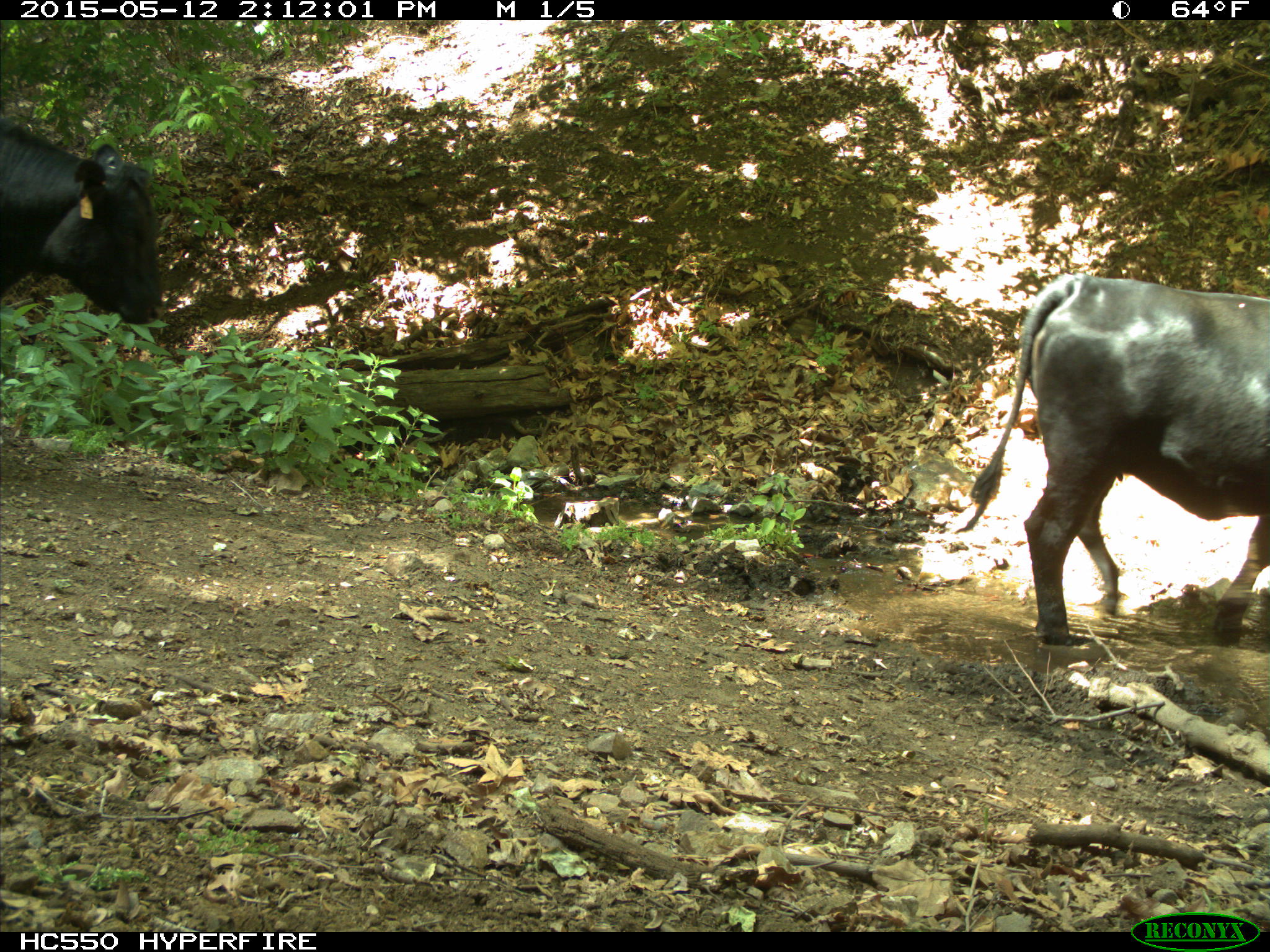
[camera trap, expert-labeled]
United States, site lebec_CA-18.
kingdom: Animalia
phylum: Chordata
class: Mammalia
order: Artiodactyla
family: Bovidae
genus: Bos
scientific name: Bos taurus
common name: domestic cow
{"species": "Bos taurus (domestic cow)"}